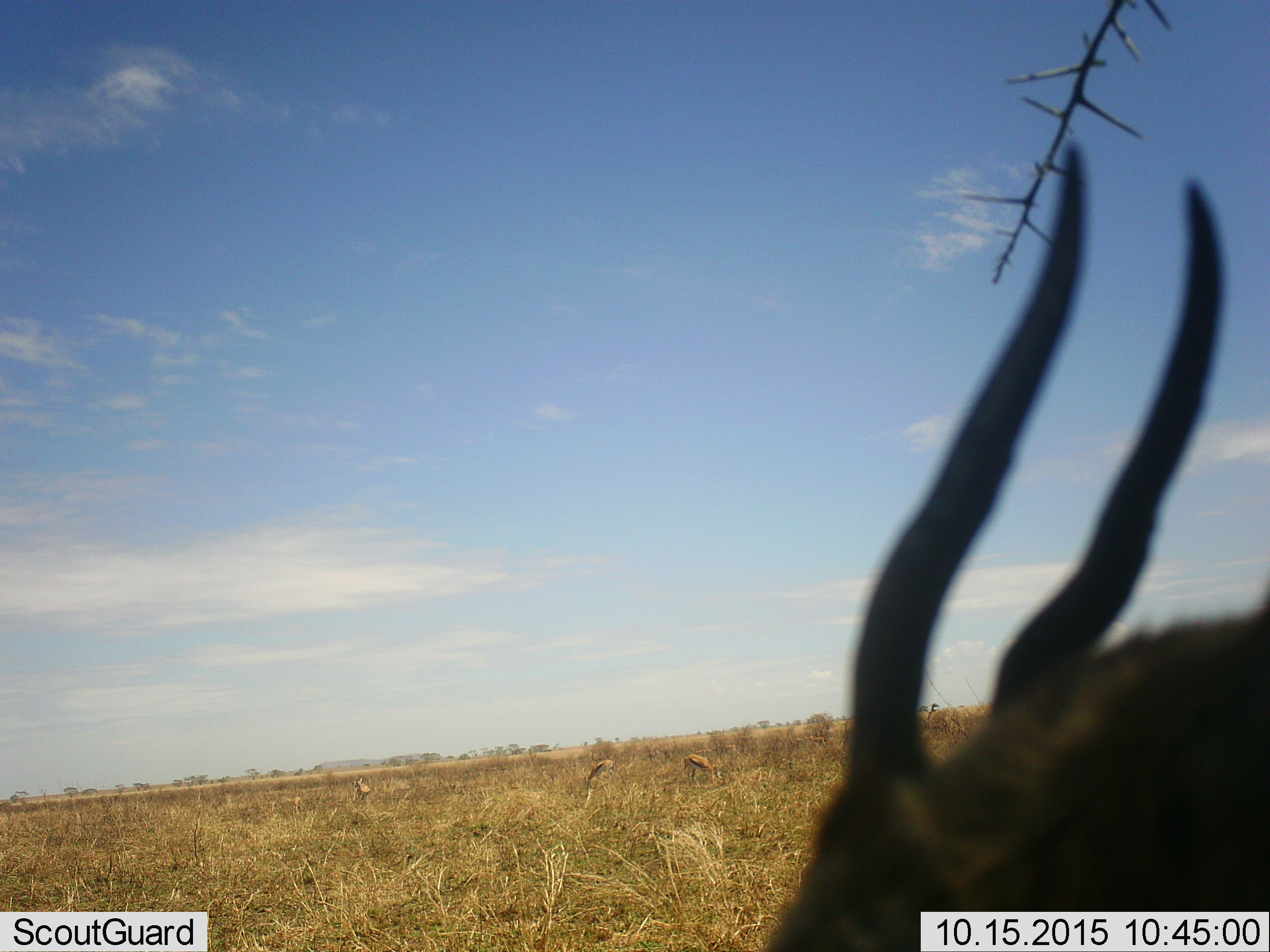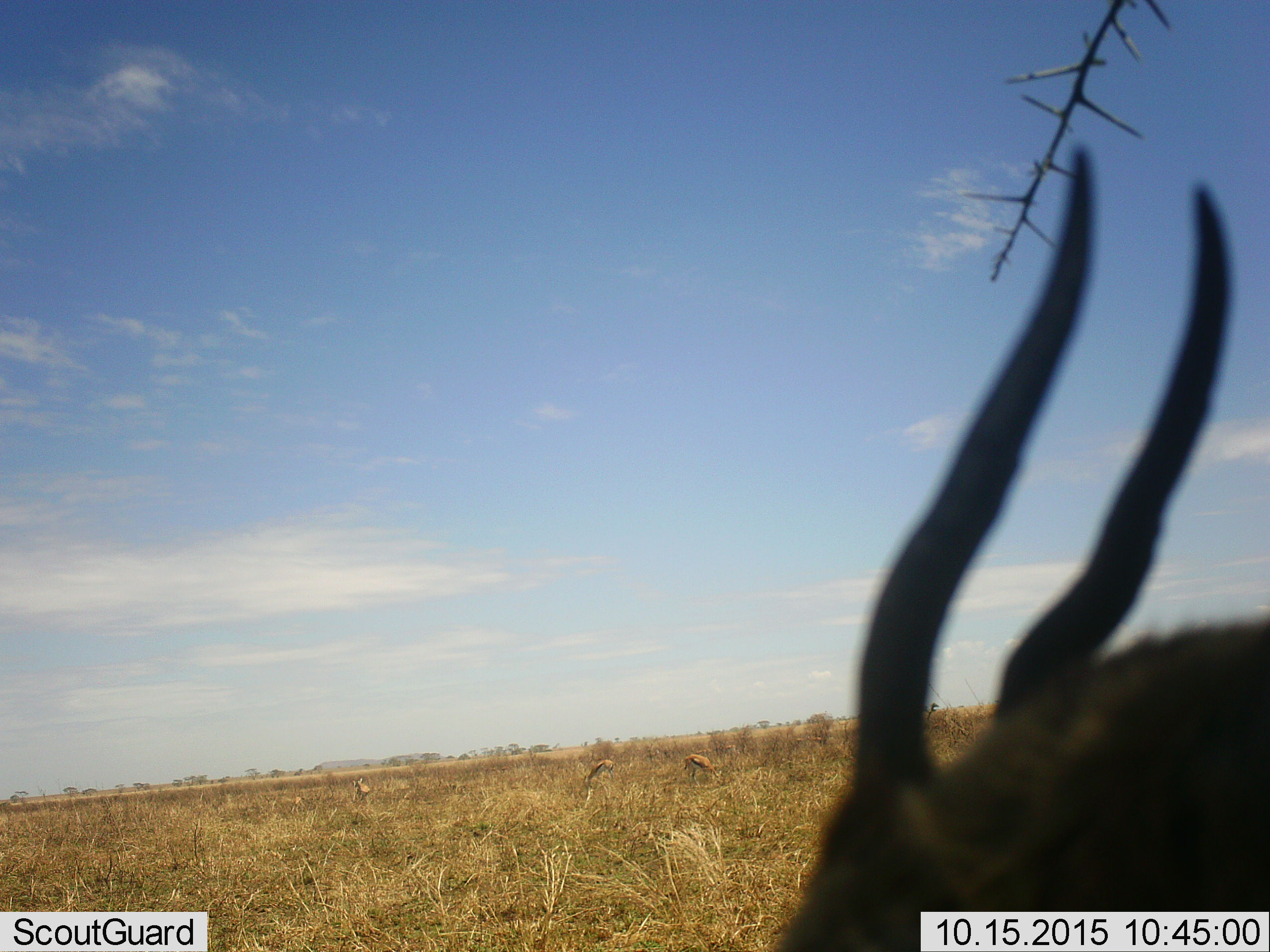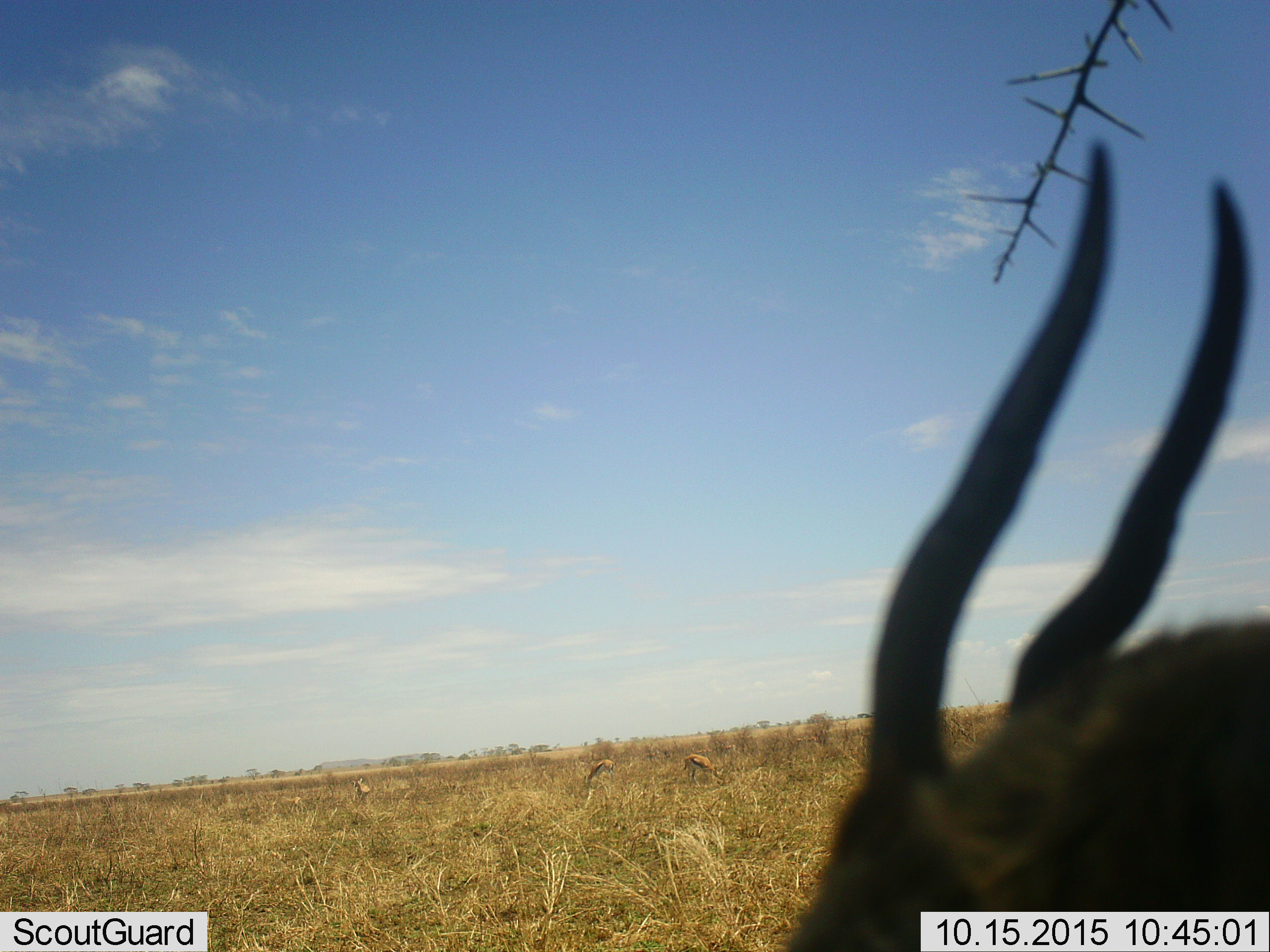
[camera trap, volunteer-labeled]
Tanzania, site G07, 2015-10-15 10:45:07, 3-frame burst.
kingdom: Animalia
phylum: Chordata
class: Mammalia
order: Artiodactyla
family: Bovidae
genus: Eudorcas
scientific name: Eudorcas thomsonii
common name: thomson's gazelle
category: gazellethomsons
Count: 4.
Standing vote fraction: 50%.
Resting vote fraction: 0%.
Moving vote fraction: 0%.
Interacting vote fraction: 0%.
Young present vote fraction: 12%.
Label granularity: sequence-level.